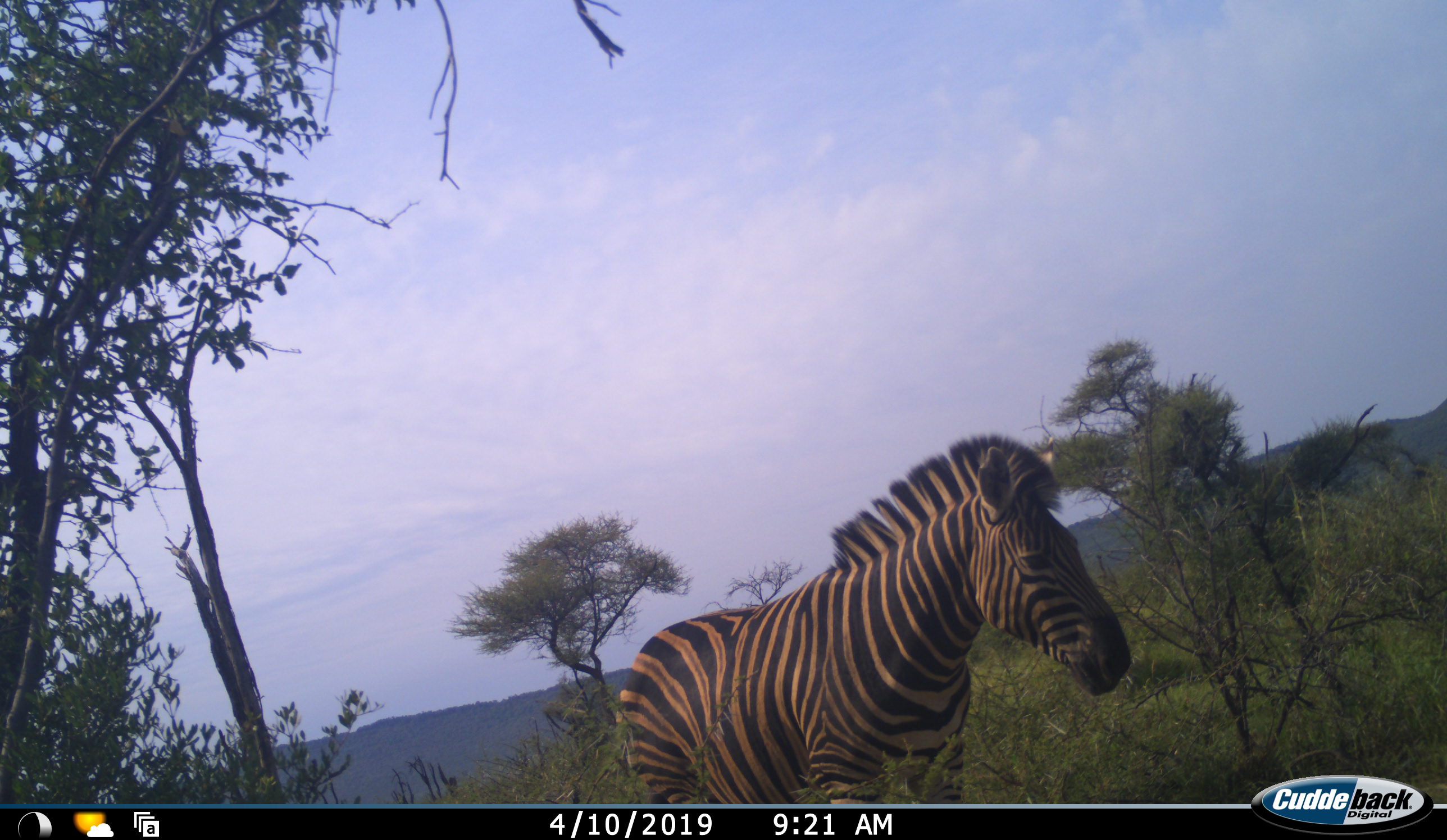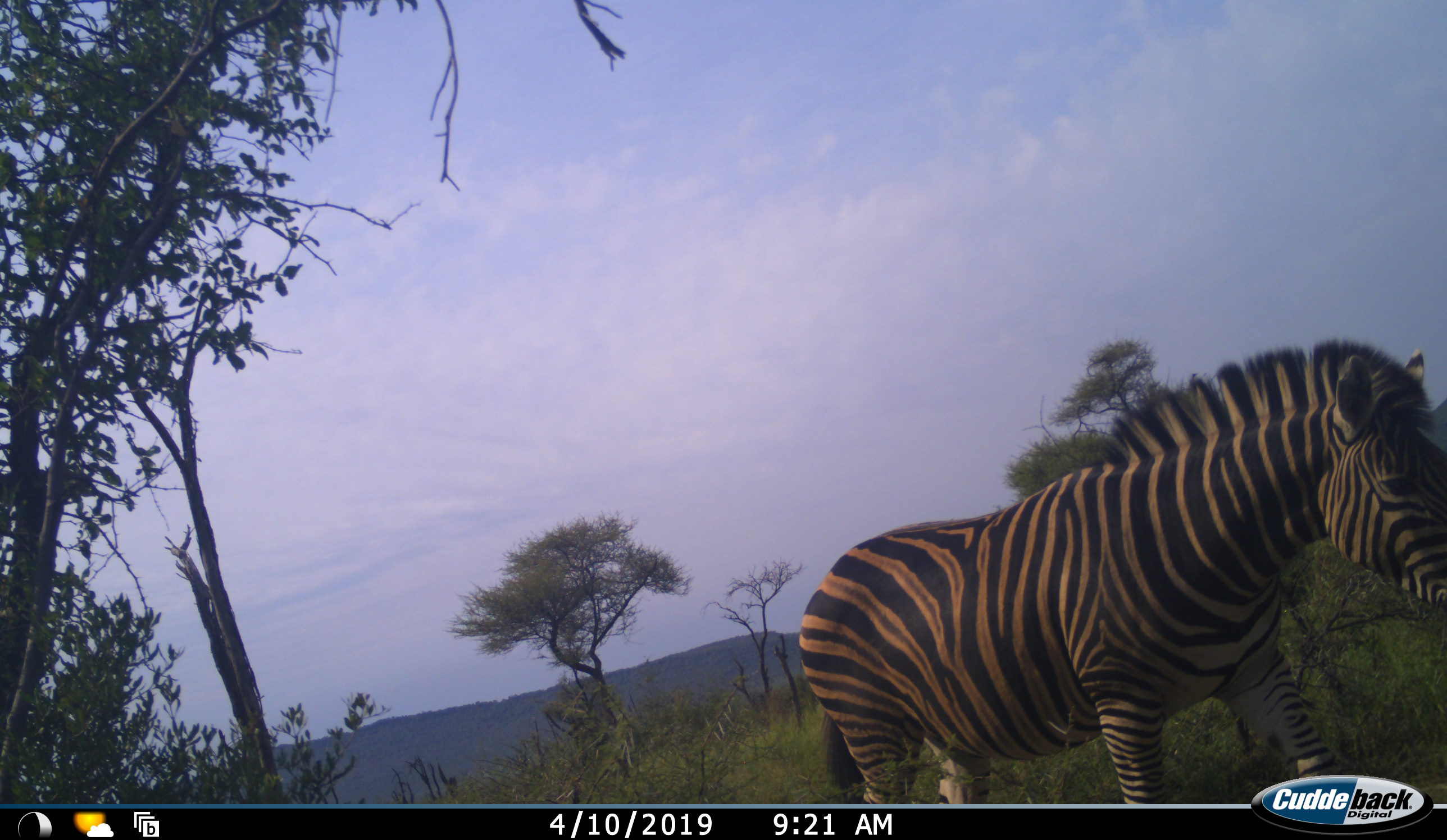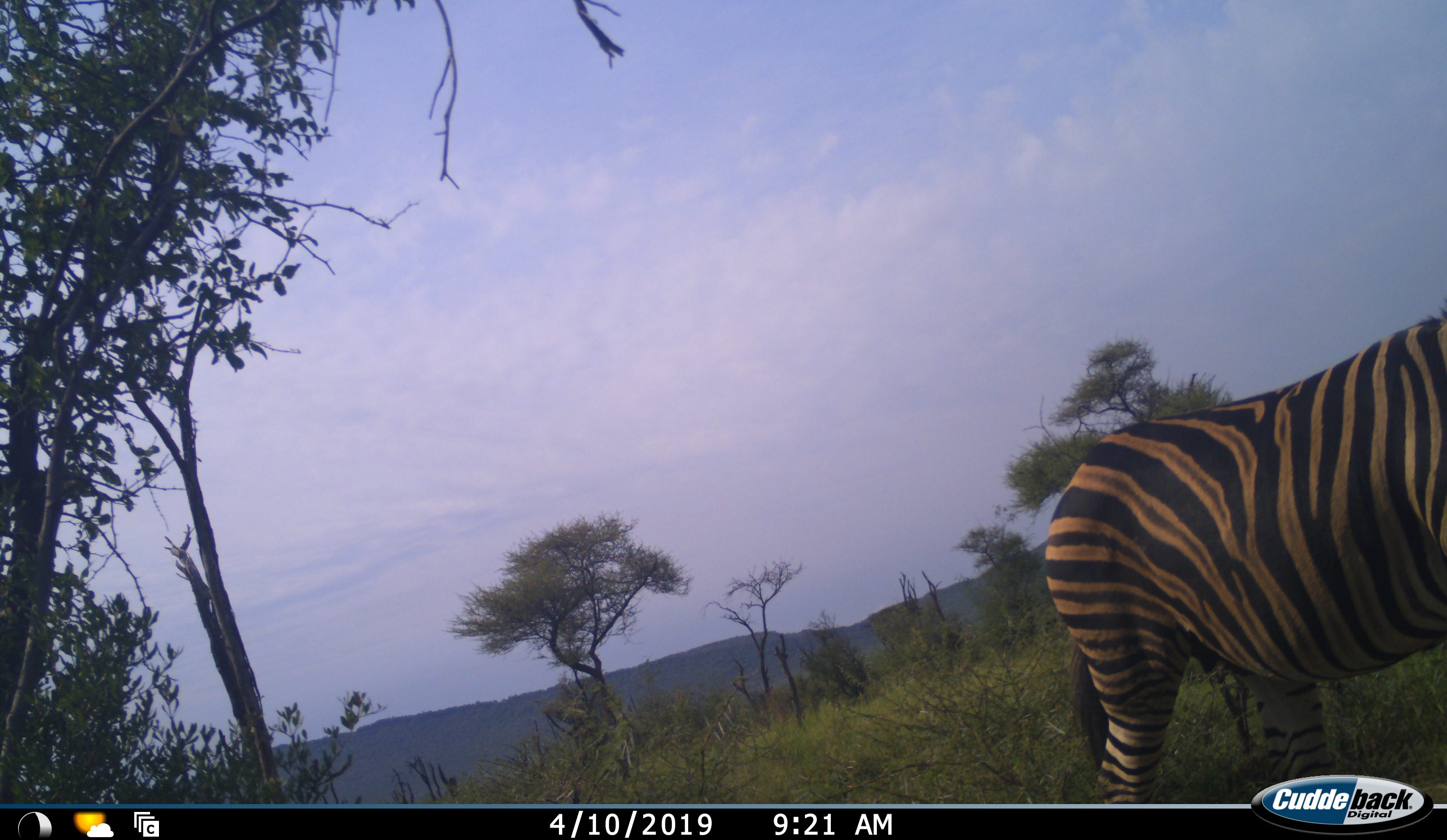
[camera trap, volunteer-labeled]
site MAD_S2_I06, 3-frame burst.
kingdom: Animalia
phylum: Chordata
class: Mammalia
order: Perissodactyla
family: Equidae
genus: Equus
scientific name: Equus quagga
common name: plains zebra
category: zebraplains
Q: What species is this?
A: Zebraplains (plains zebra) (Equus quagga).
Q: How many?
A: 1.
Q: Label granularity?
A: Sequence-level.